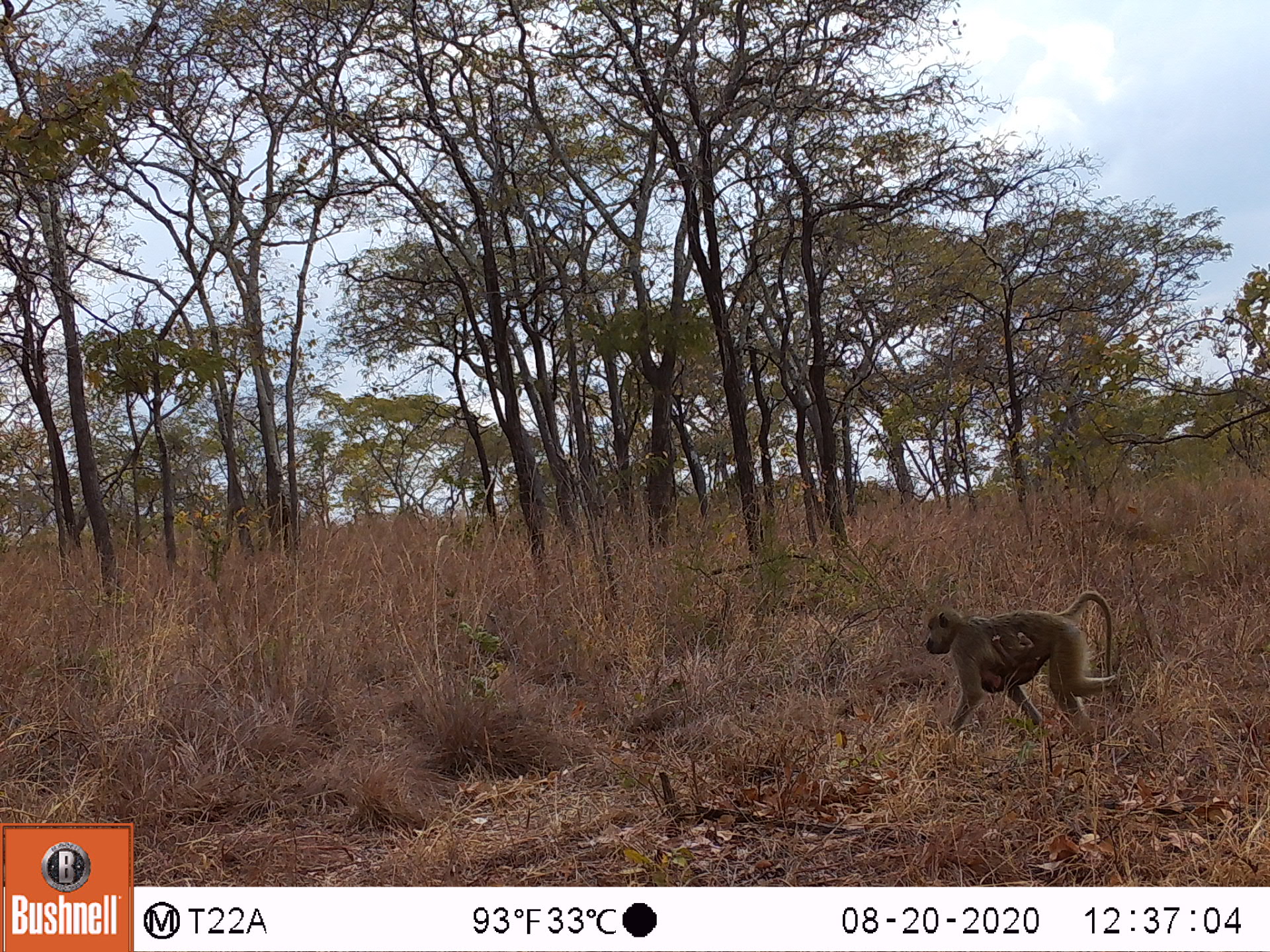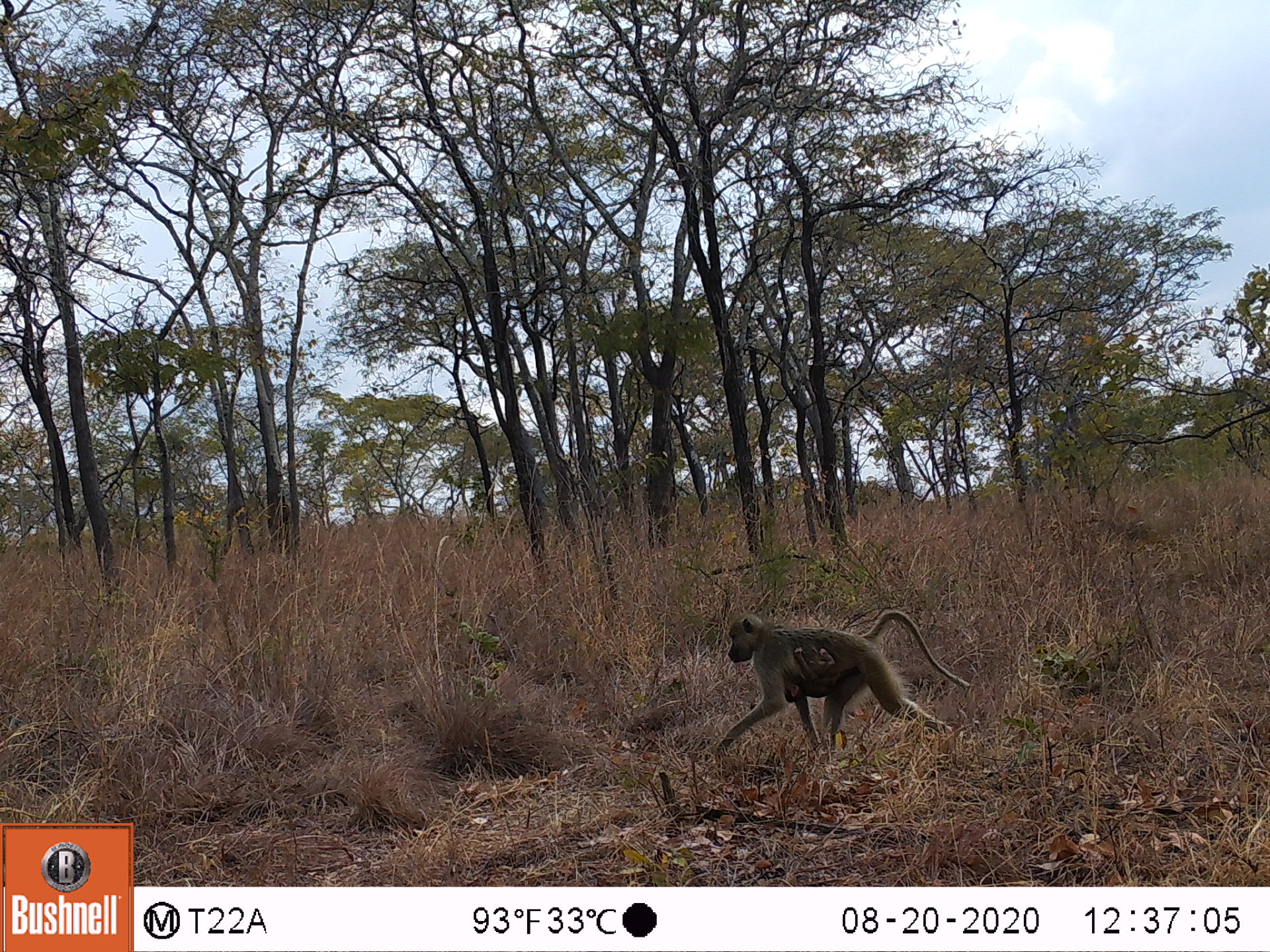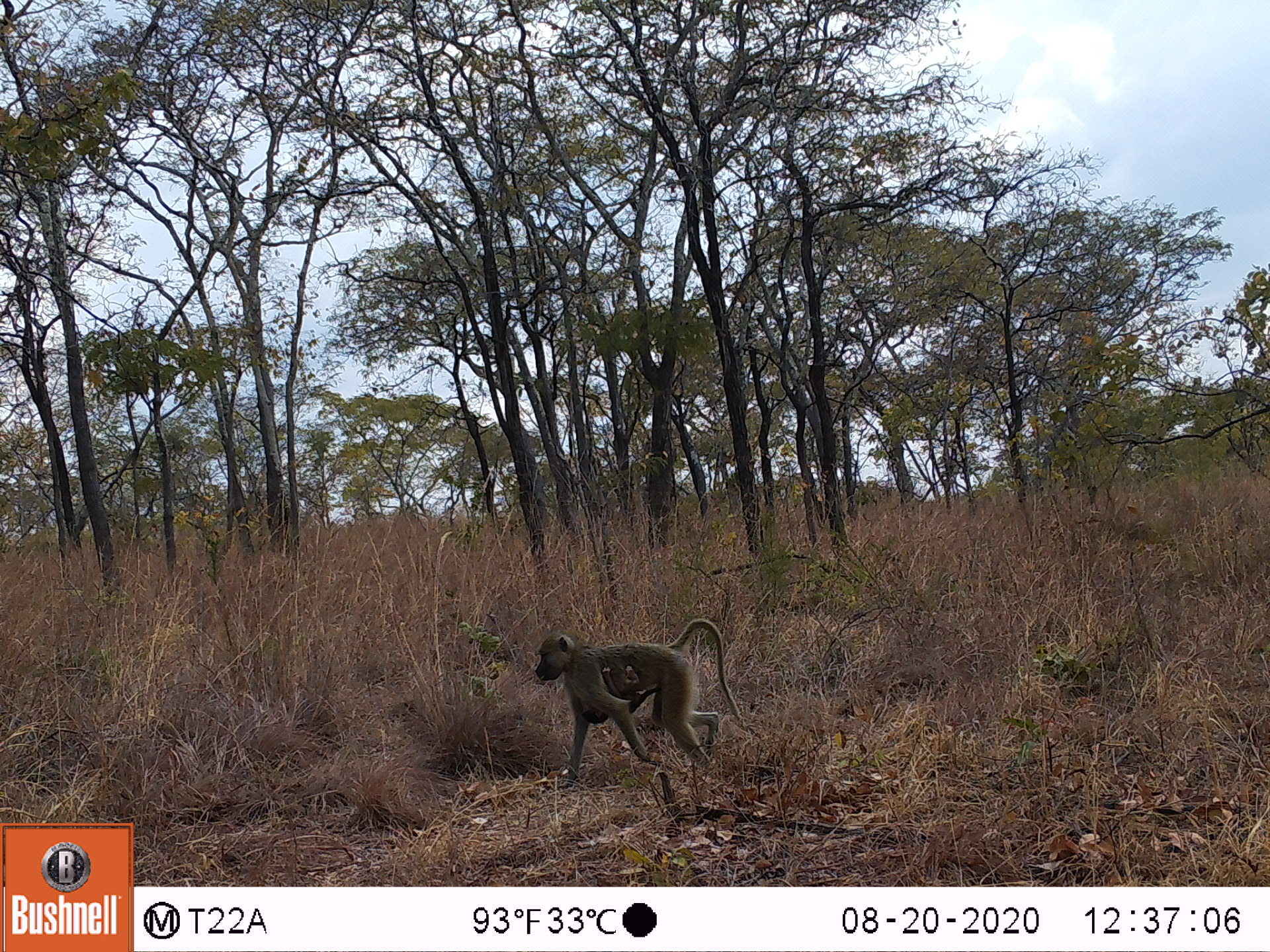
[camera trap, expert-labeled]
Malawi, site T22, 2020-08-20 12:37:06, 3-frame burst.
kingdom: Animalia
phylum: Chordata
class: Mammalia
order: Primates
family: Cercopithecidae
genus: Papio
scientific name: Papio cynocephalus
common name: yellow baboon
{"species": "yellow baboon (Papio cynocephalus)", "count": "1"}